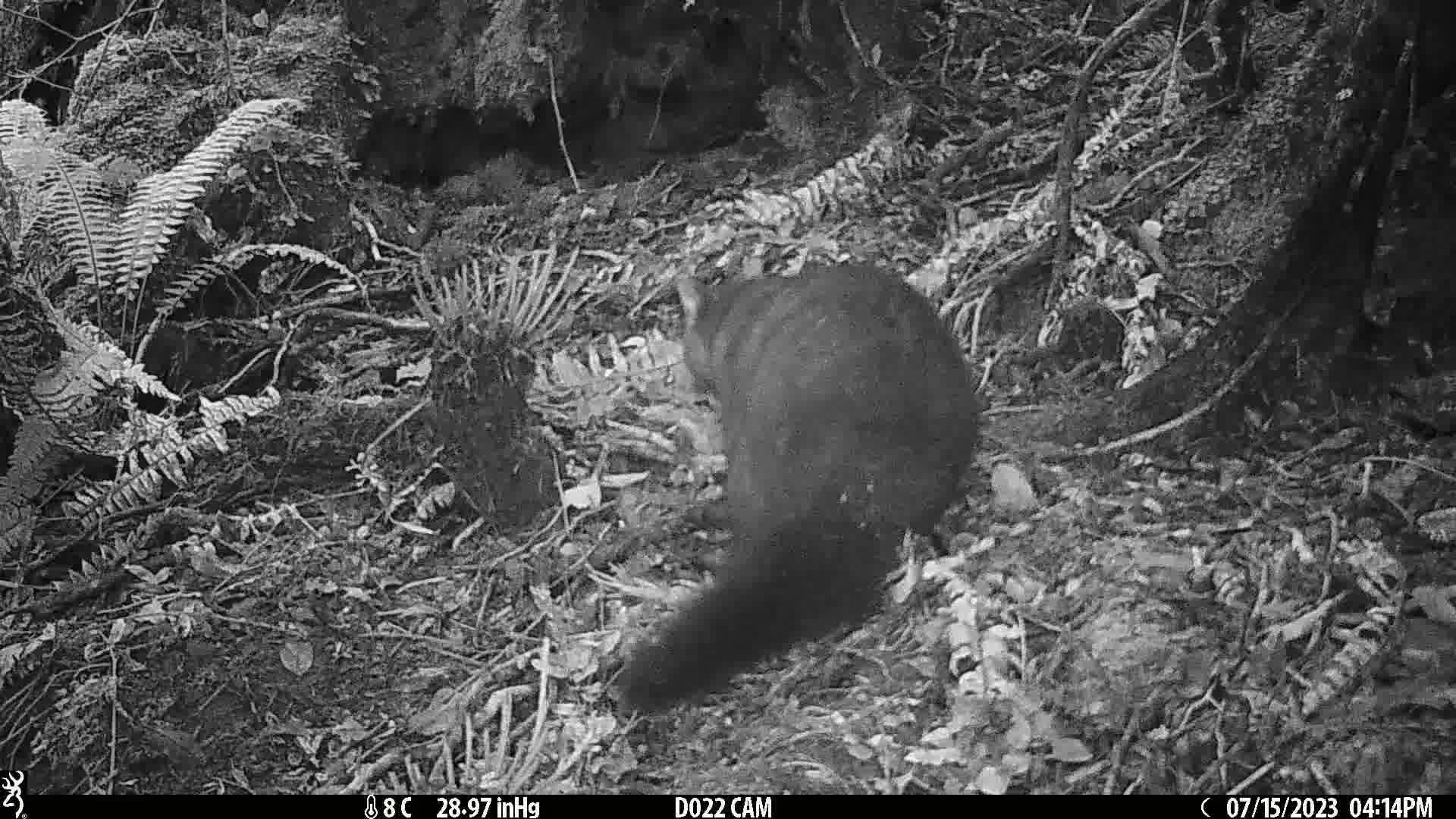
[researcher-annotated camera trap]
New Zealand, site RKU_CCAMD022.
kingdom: Animalia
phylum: Chordata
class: Mammalia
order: Diprotodontia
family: Phalangeridae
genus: Trichosurus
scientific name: Trichosurus vulpecula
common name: common brushtail possum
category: possum